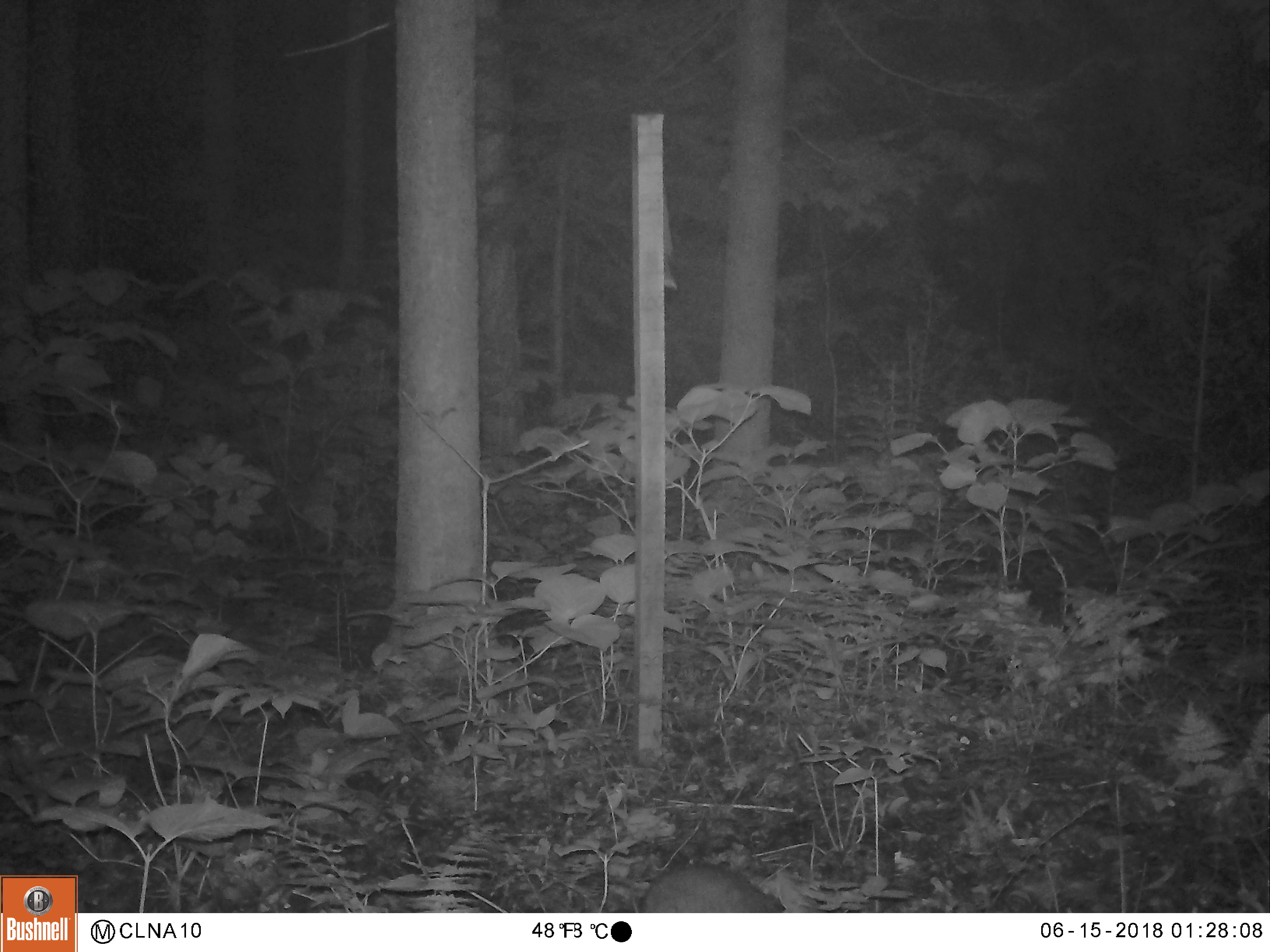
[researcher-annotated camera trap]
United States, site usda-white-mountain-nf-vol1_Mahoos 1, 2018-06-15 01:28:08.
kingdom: Animalia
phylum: Chordata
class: Mammalia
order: Lagomorpha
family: Leporidae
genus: Lepus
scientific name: Lepus americanus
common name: snowshoe hare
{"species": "snowshoe hare (Lepus americanus)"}